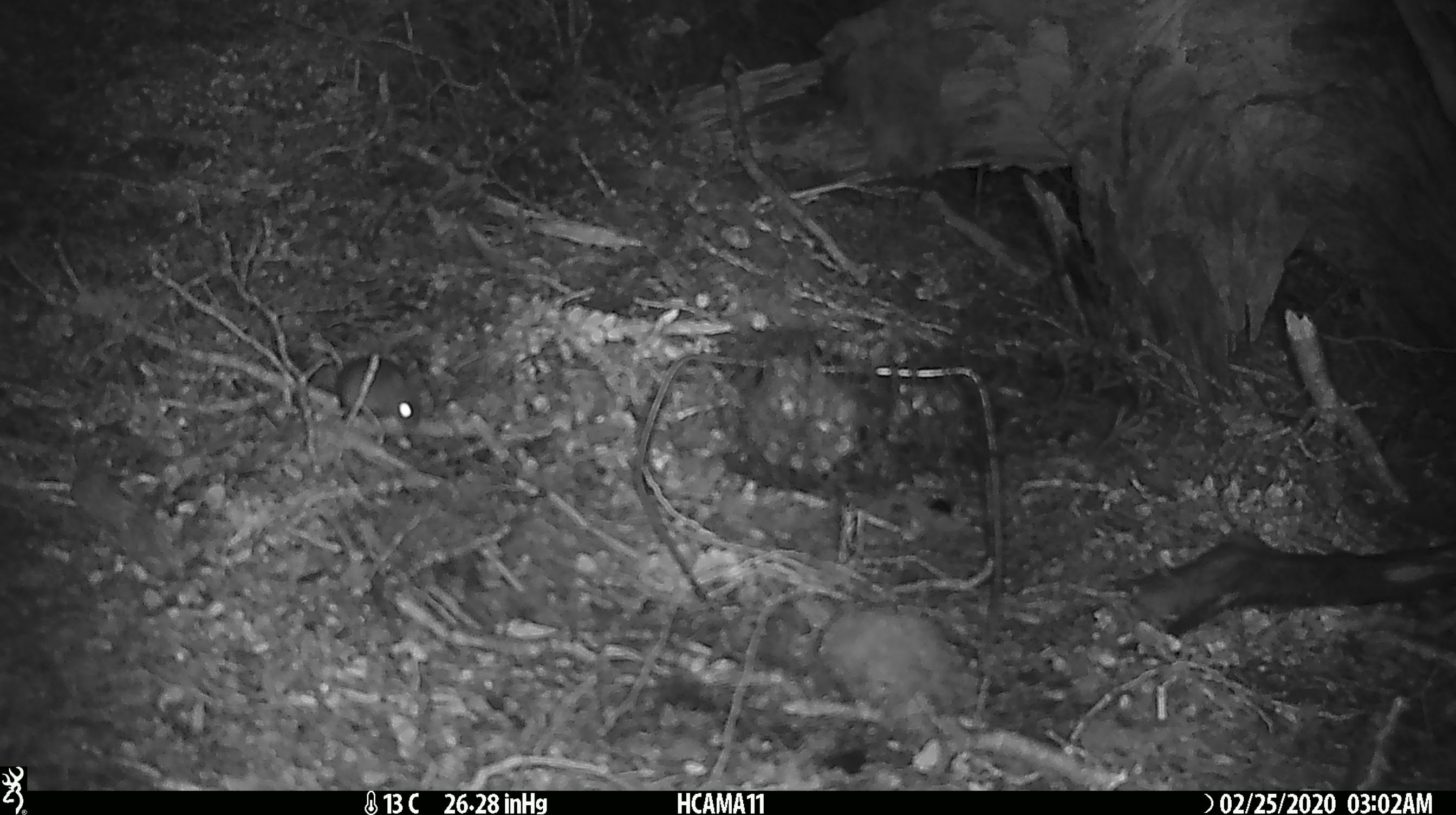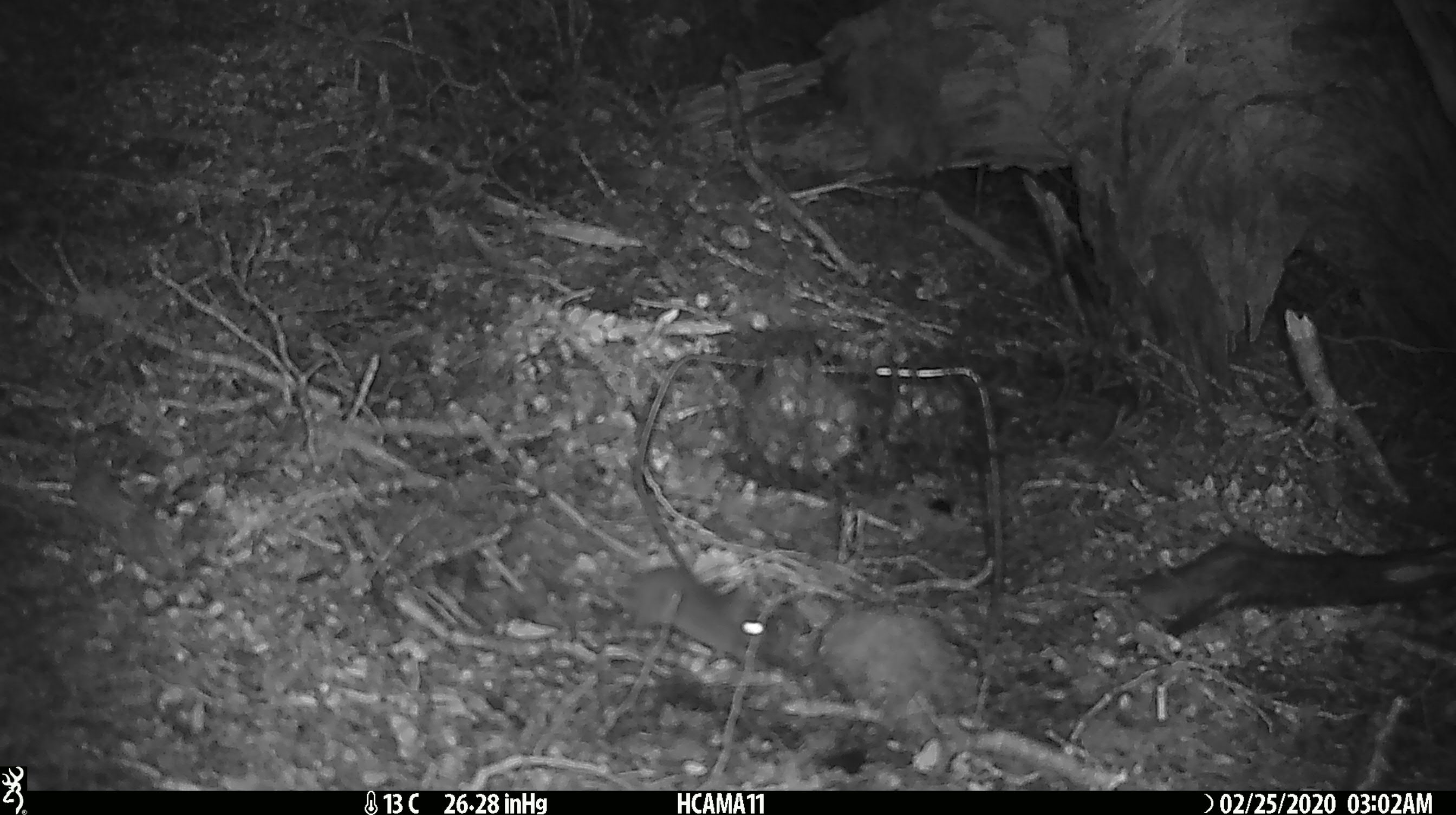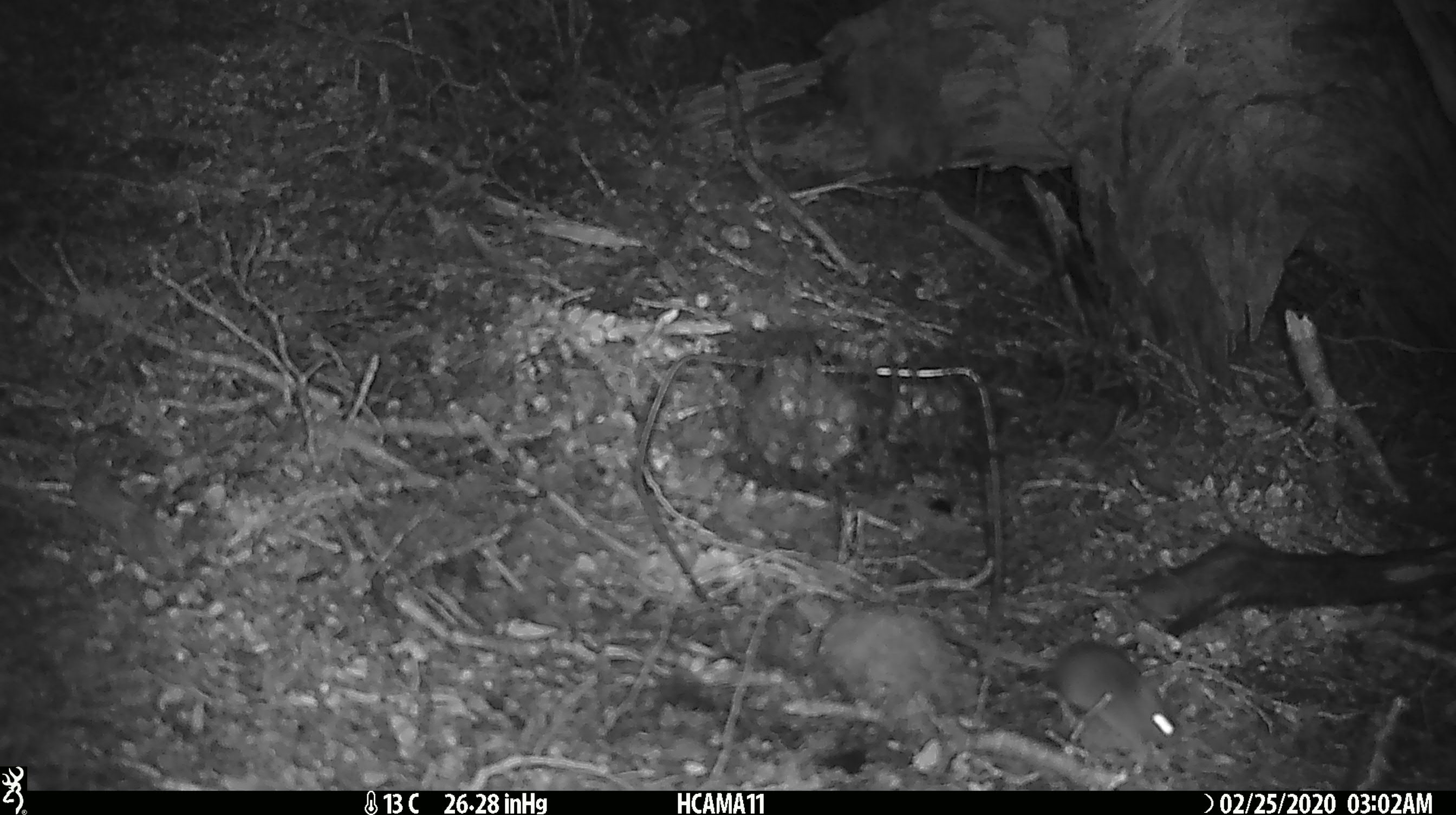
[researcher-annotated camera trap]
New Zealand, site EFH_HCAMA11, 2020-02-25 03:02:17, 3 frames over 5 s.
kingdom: Animalia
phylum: Chordata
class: Mammalia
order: Rodentia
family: Muridae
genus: Mus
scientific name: Mus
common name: mouse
Mouse (Mus).